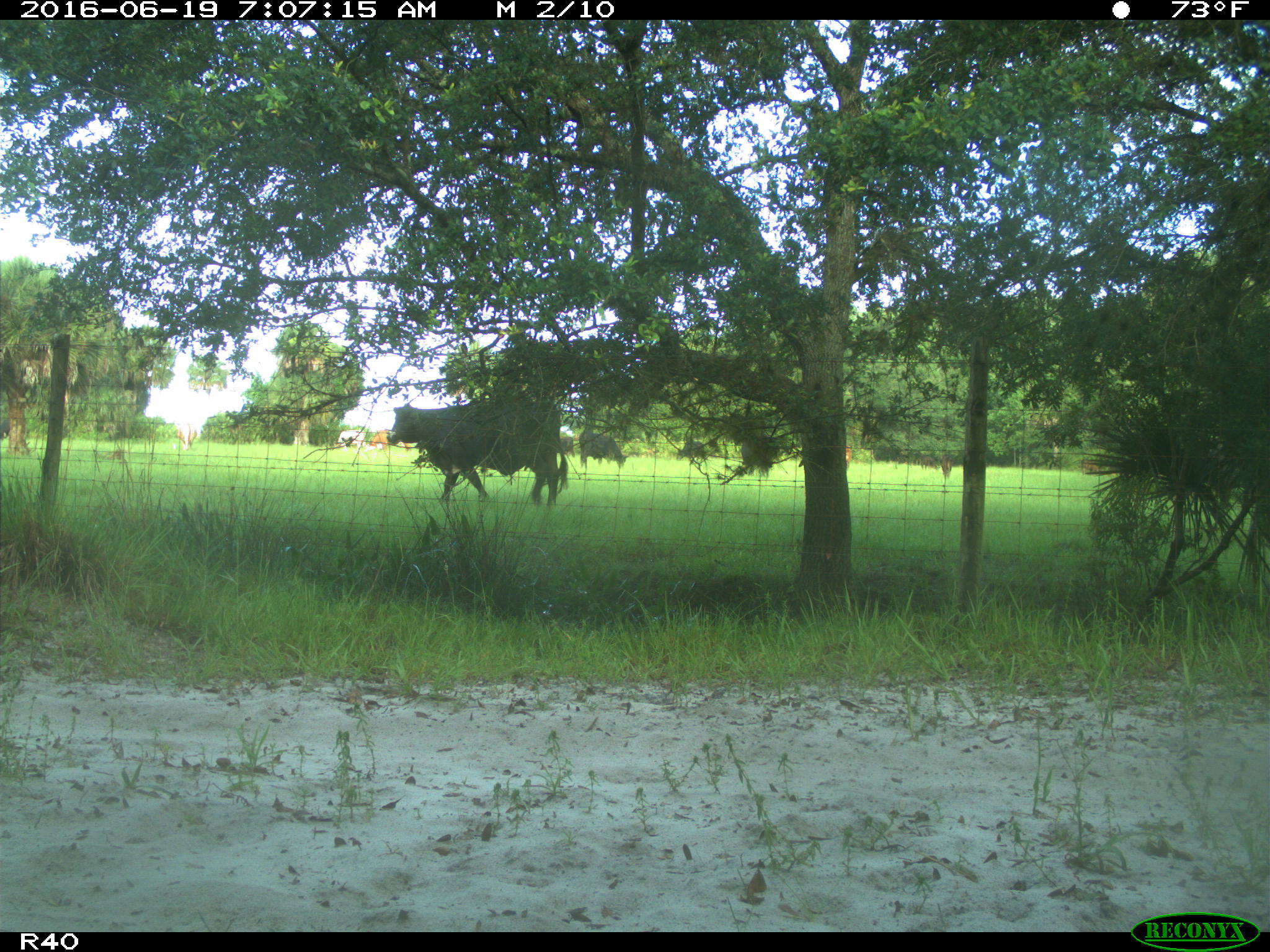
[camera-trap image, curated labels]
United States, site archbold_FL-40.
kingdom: Animalia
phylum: Chordata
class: Mammalia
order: Artiodactyla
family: Bovidae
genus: Bos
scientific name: Bos taurus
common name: domestic cow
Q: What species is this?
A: Bos taurus (domestic cow).